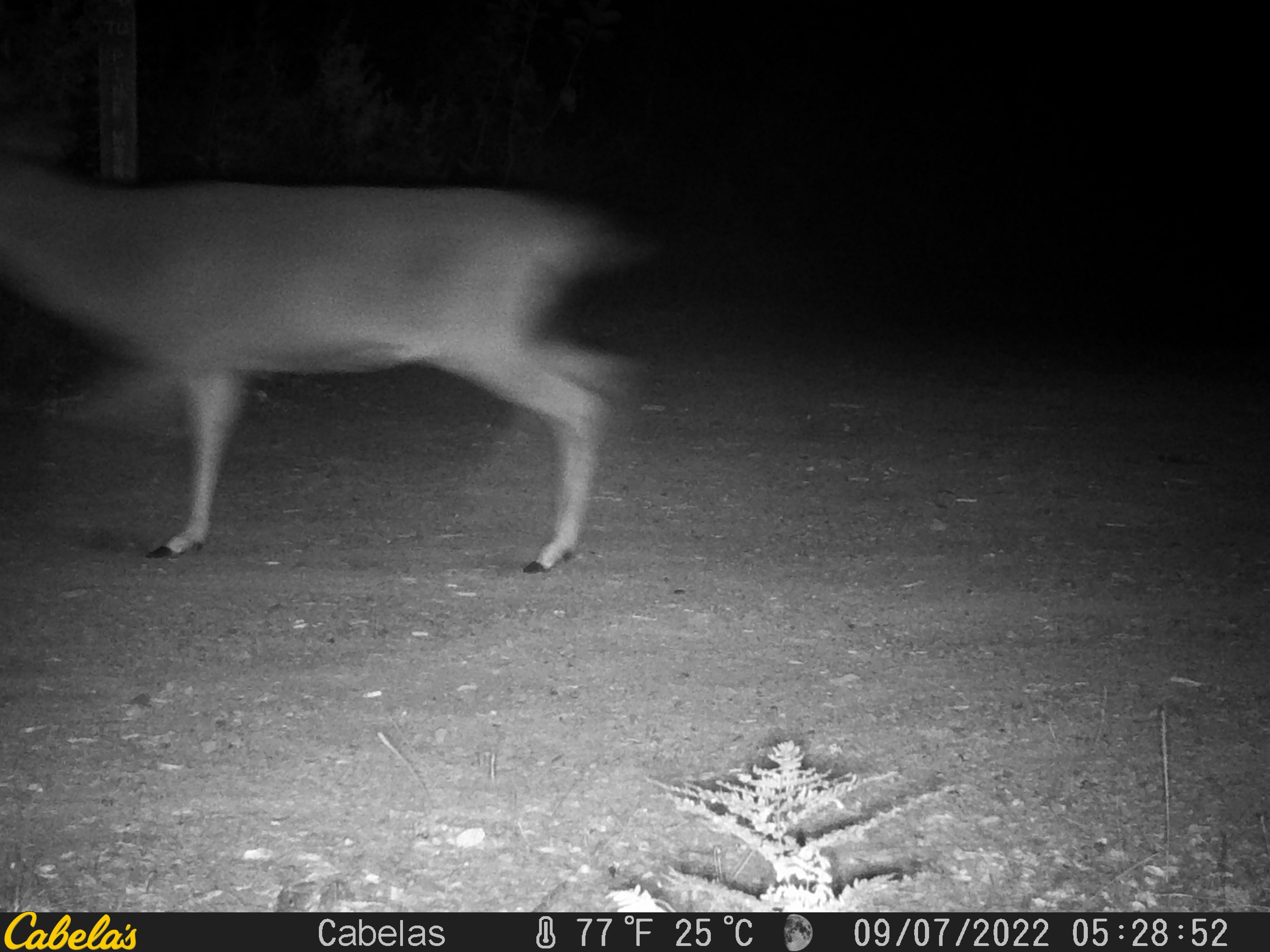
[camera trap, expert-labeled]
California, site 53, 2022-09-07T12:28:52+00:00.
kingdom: Animalia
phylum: Chordata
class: Mammalia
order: Artiodactyla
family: Cervidae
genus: Odocoileus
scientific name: Odocoileus hemionus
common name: mule deer